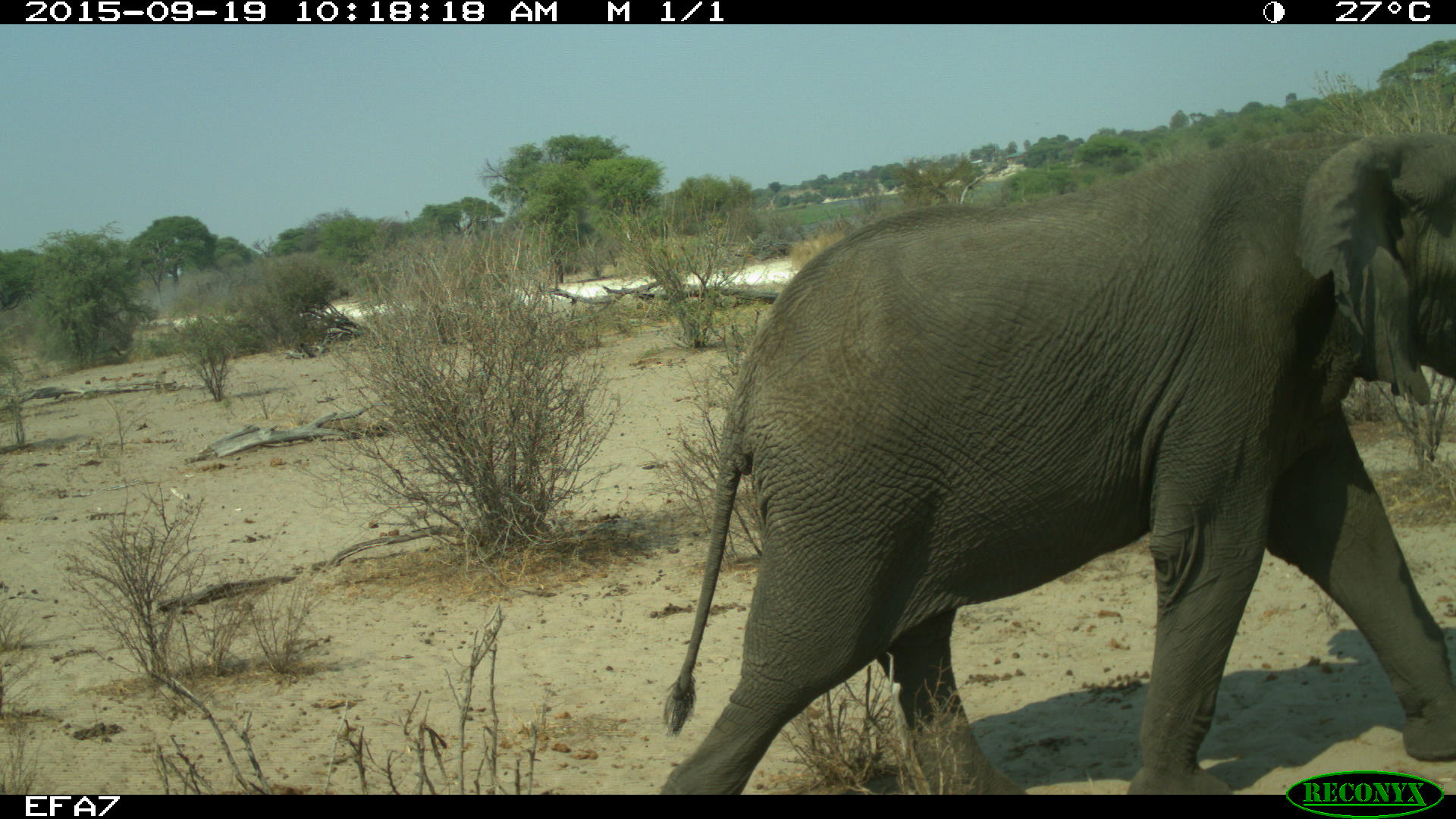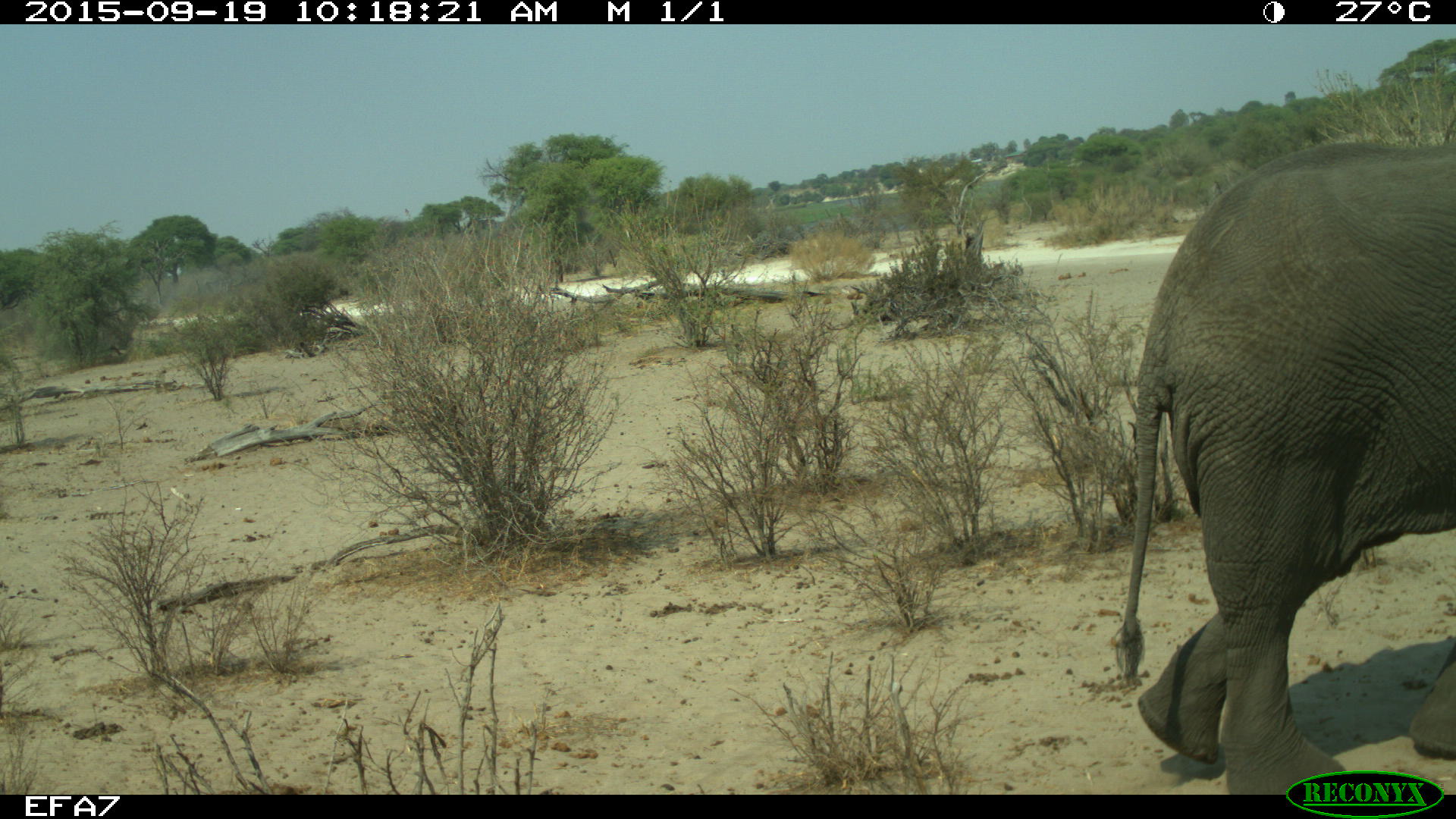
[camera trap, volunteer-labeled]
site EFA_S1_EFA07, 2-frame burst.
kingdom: Animalia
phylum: Chordata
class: Mammalia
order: Proboscidea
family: Elephantidae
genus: Loxodonta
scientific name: Loxodonta africana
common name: african bush elephant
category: elephant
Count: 1.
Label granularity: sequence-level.